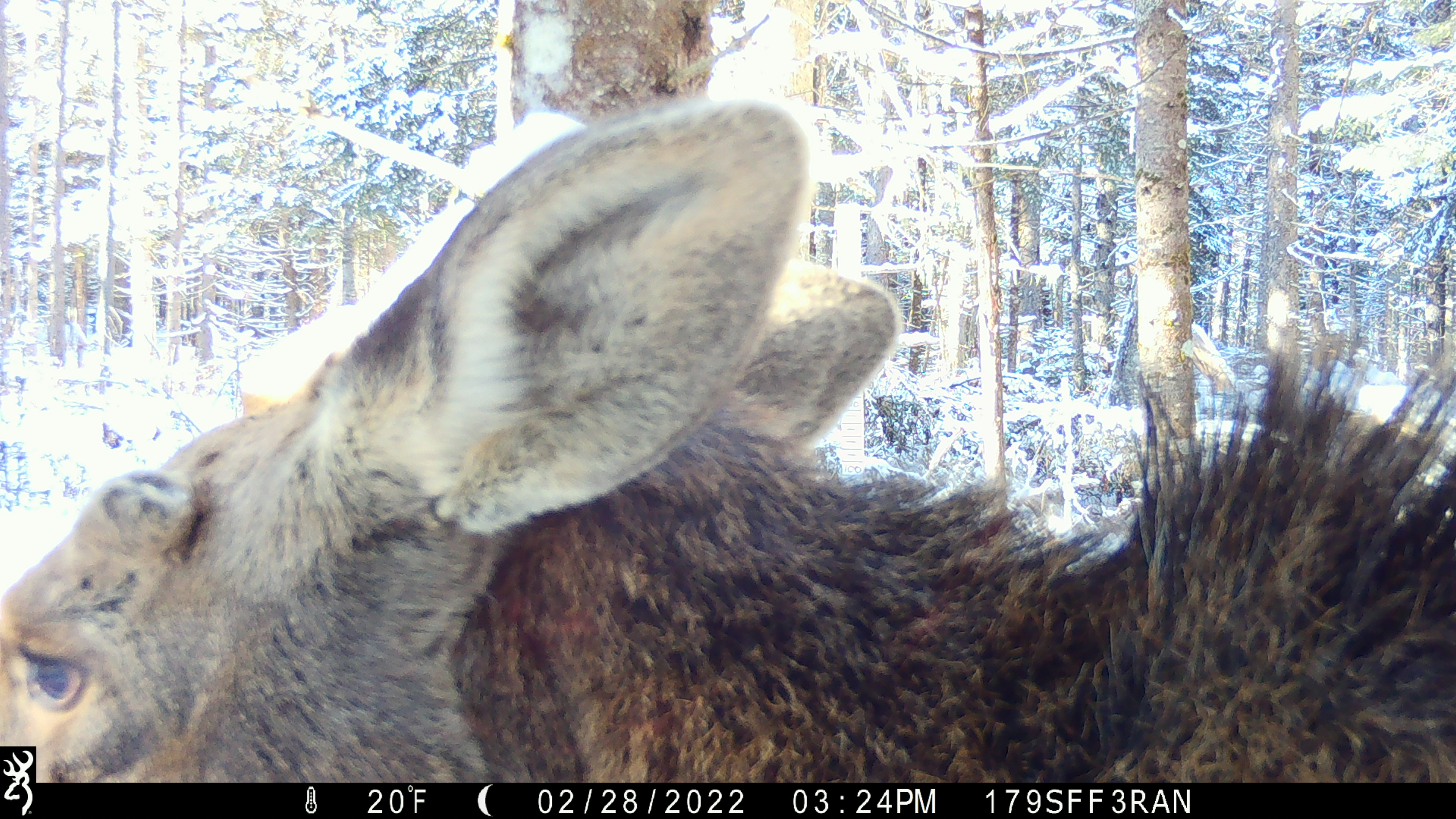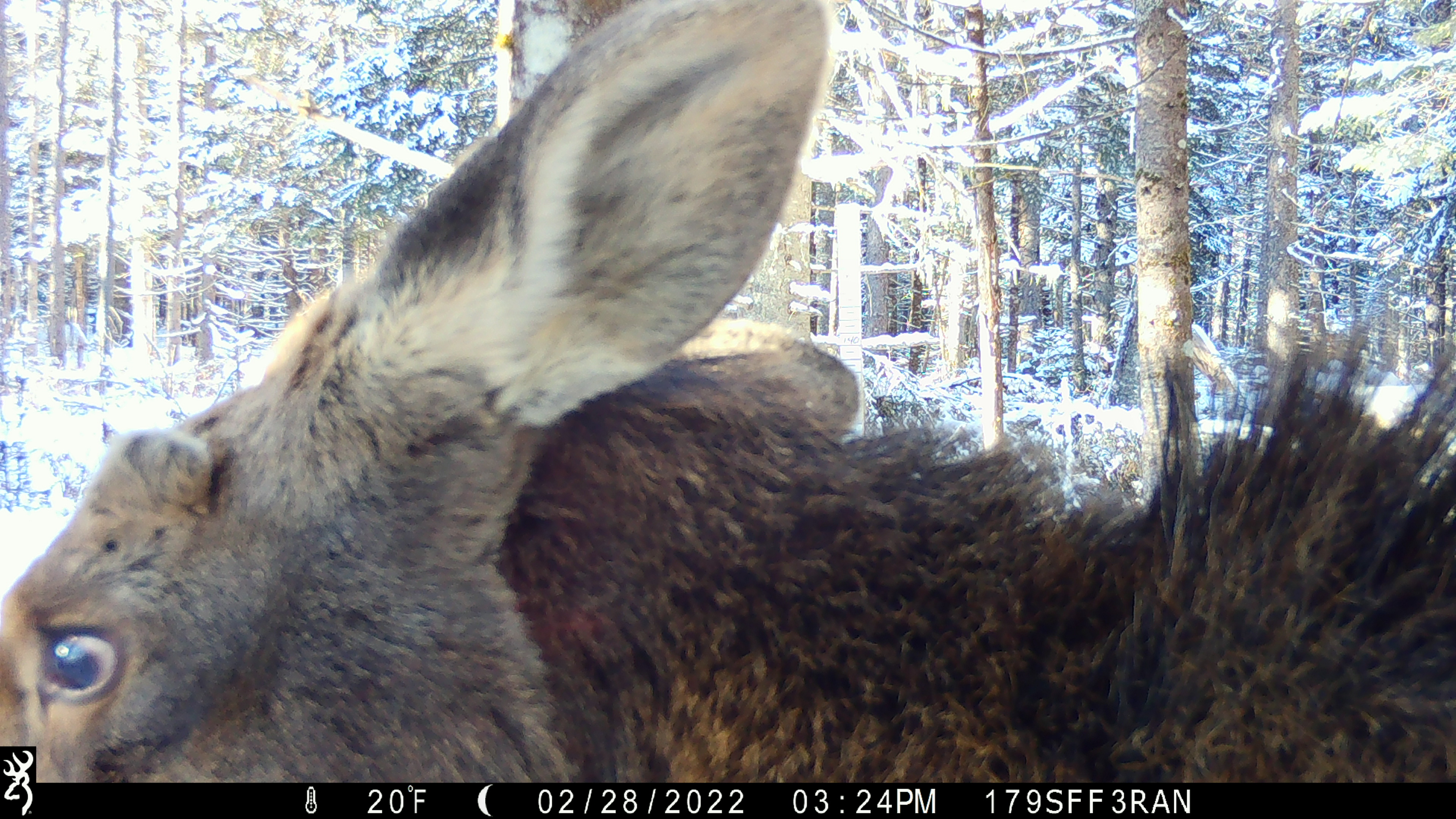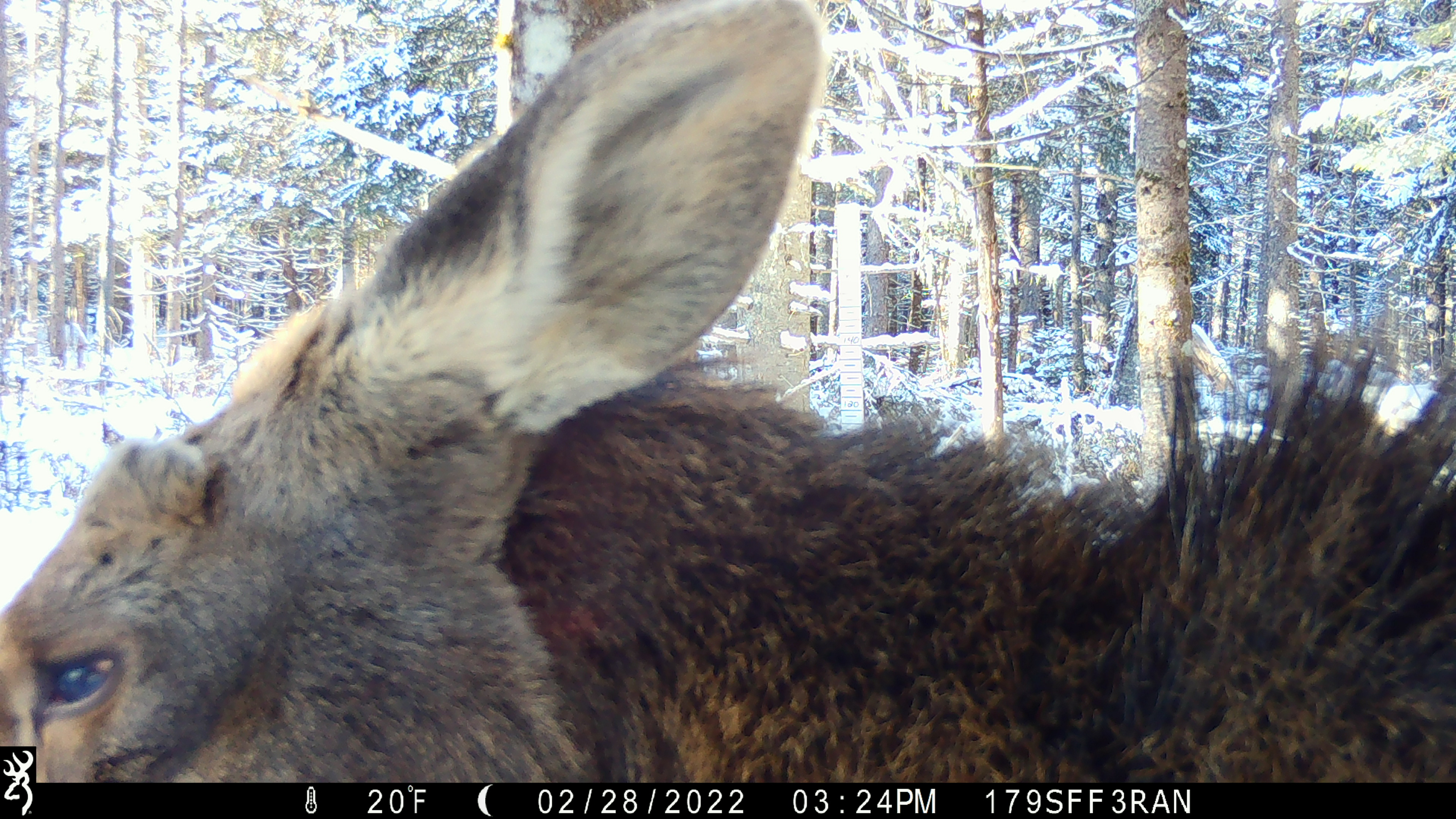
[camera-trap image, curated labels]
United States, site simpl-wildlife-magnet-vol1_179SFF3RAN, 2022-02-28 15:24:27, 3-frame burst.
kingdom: Animalia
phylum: Chordata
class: Mammalia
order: Artiodactyla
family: Cervidae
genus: Alces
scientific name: Alces alces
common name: moose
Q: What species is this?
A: Moose (Alces alces).